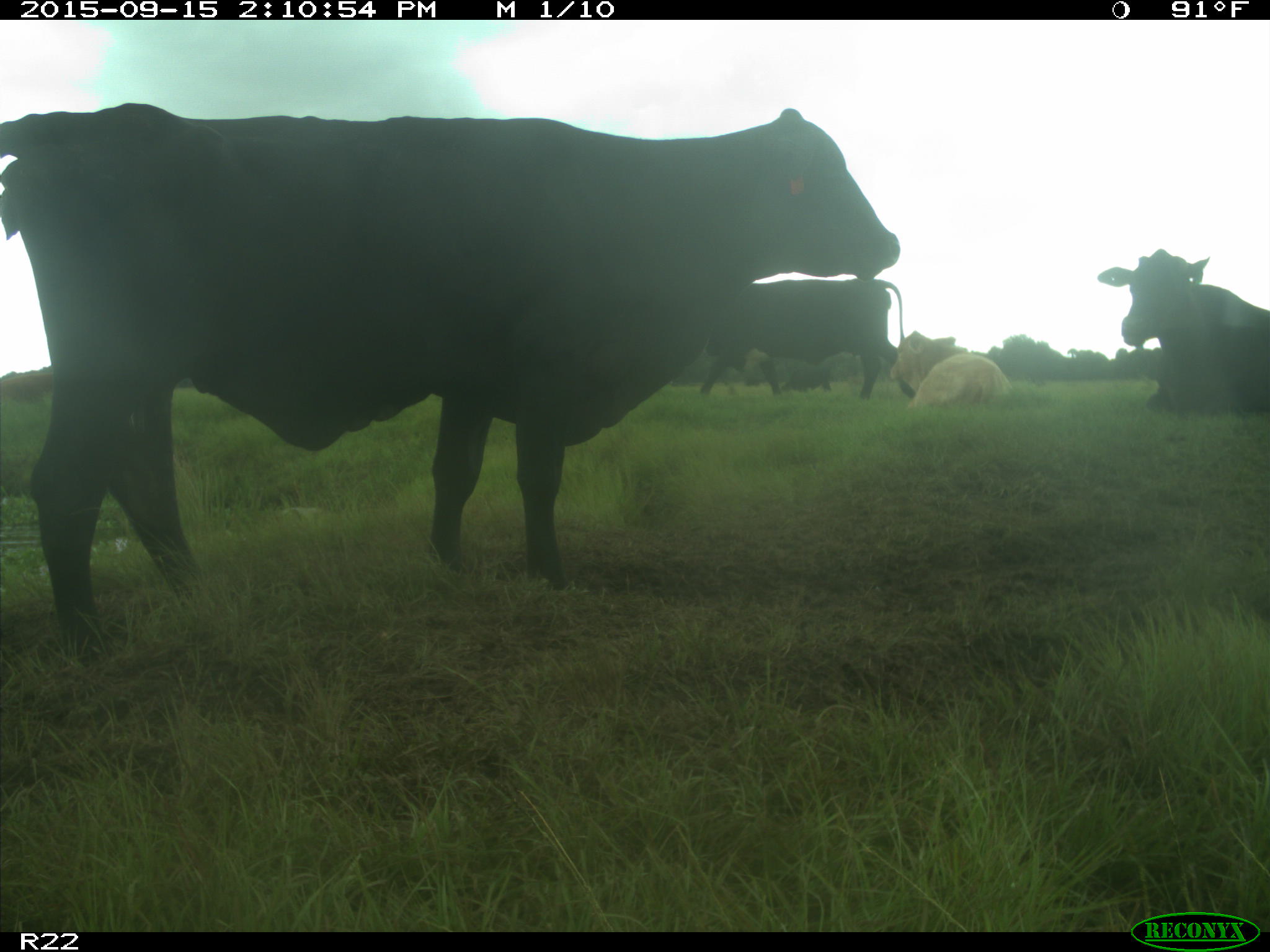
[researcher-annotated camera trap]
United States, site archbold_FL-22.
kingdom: Animalia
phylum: Chordata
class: Mammalia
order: Artiodactyla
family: Bovidae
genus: Bos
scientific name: Bos taurus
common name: domestic cow